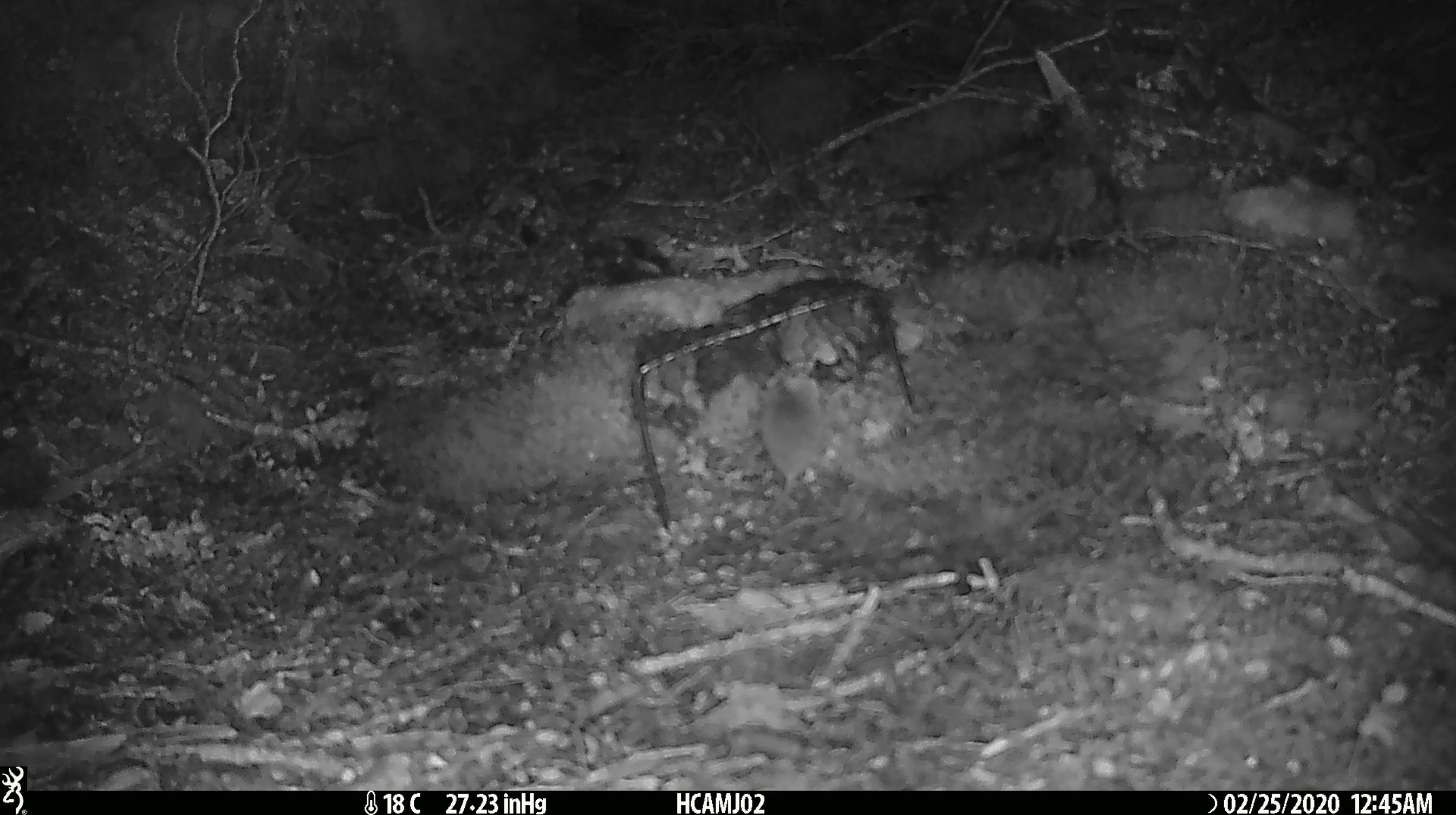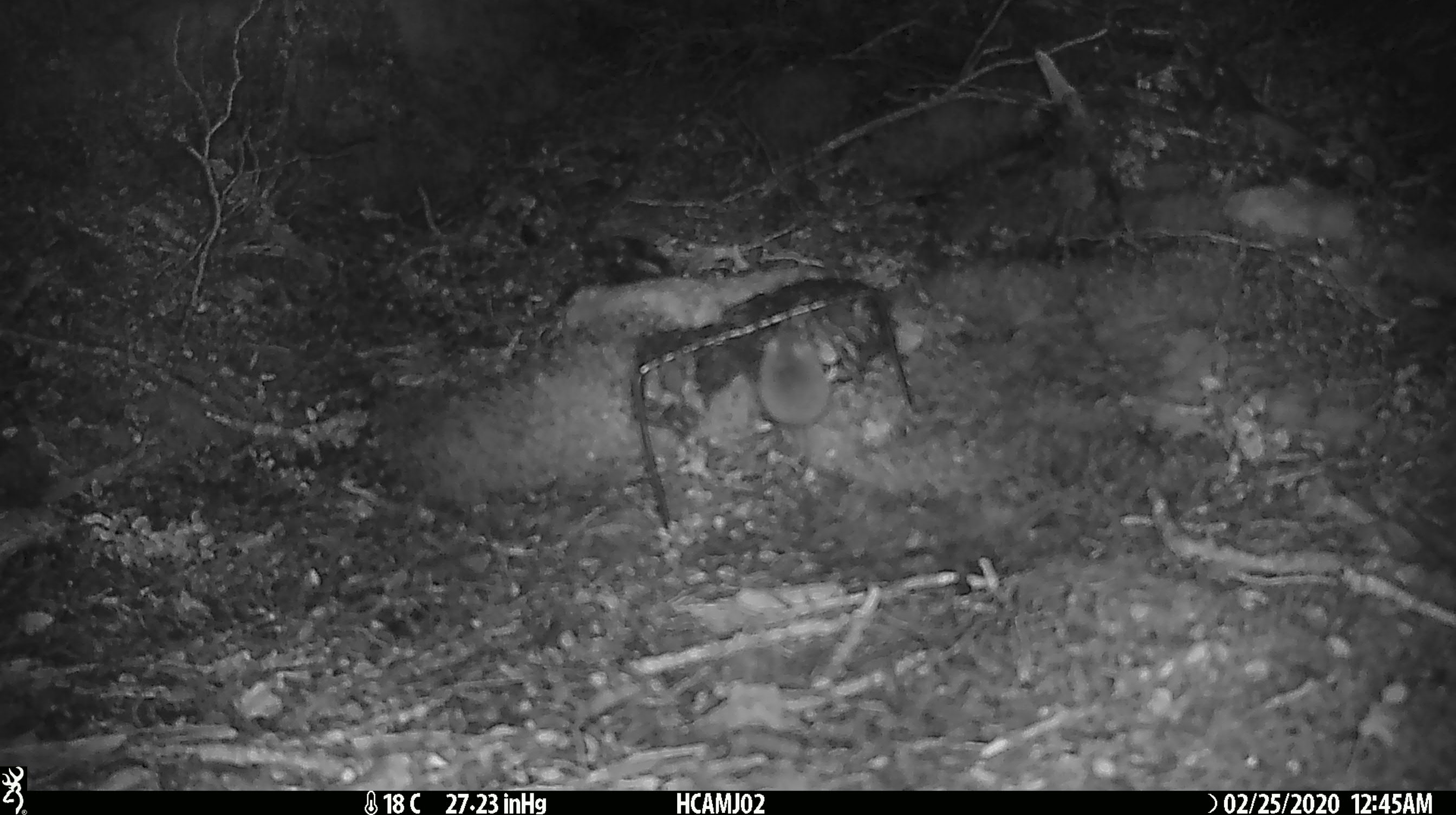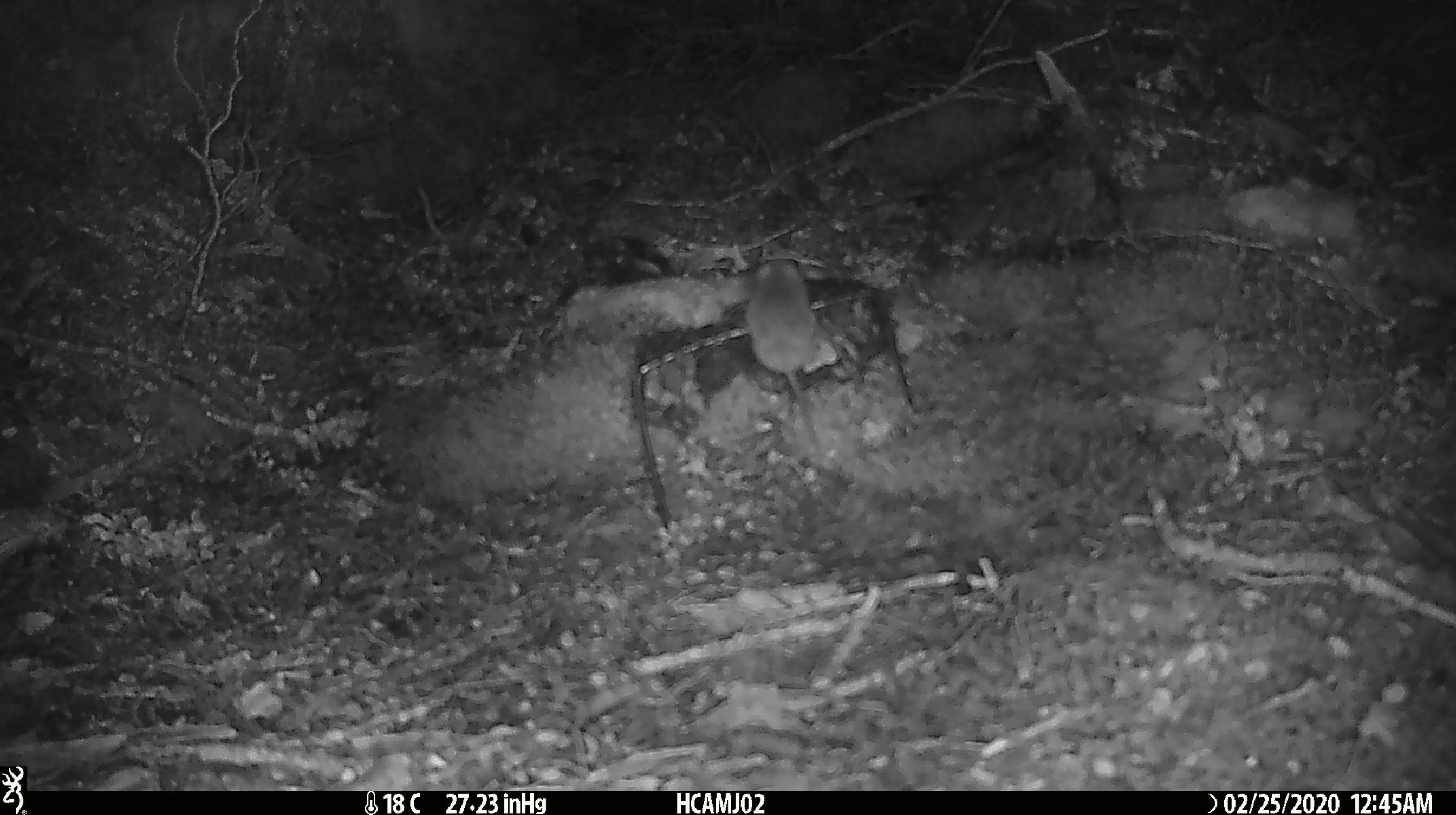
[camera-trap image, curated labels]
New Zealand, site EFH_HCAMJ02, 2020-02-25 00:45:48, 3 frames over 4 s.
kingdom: Animalia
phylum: Chordata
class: Mammalia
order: Rodentia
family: Muridae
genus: Mus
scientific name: Mus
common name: mouse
Mouse (Mus).